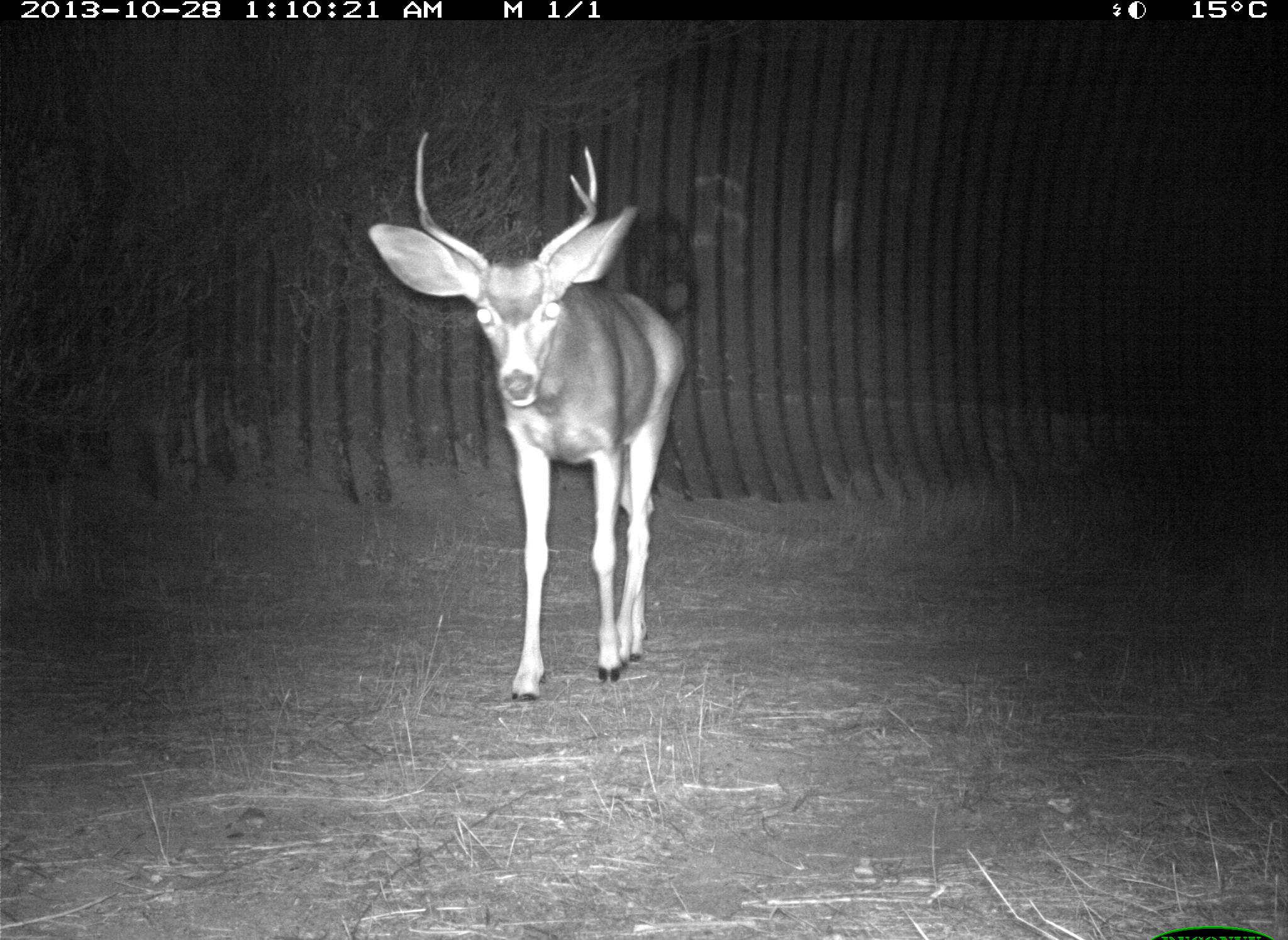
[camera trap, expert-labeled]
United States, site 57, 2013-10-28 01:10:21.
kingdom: Animalia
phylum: Chordata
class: Mammalia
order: Artiodactyla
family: Cervidae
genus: Odocoileus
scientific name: Odocoileus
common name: deer